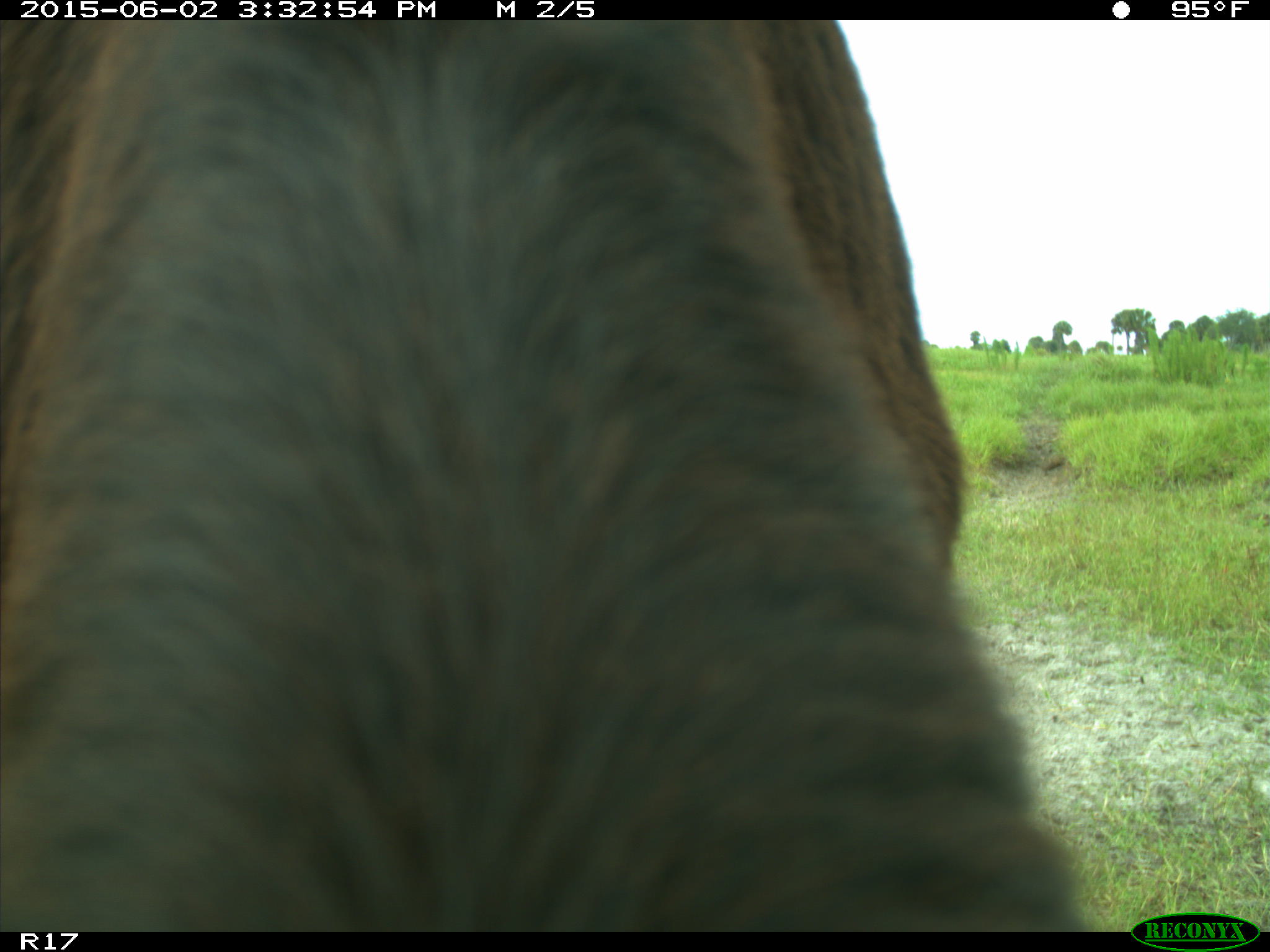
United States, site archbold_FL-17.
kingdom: Animalia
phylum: Chordata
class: Mammalia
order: Artiodactyla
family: Bovidae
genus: Bos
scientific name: Bos taurus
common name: domestic cow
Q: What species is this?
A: Bos taurus (domestic cow).